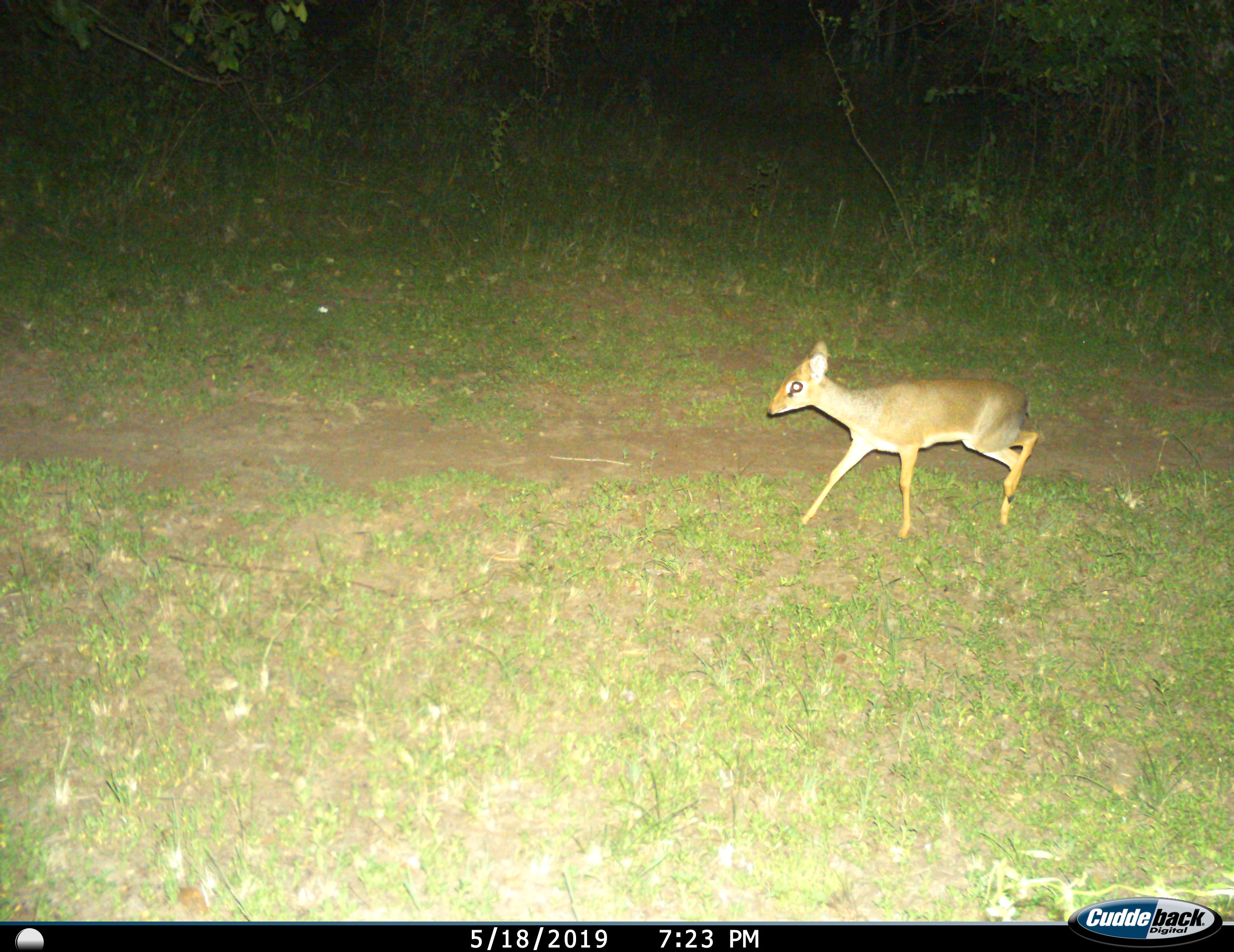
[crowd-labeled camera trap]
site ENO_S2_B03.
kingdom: Animalia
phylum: Chordata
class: Mammalia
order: Artiodactyla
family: Bovidae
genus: Madoqua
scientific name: Madoqua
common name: dik-dik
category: dikdik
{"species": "dikdik (dik-dik) (Madoqua)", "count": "1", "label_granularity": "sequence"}